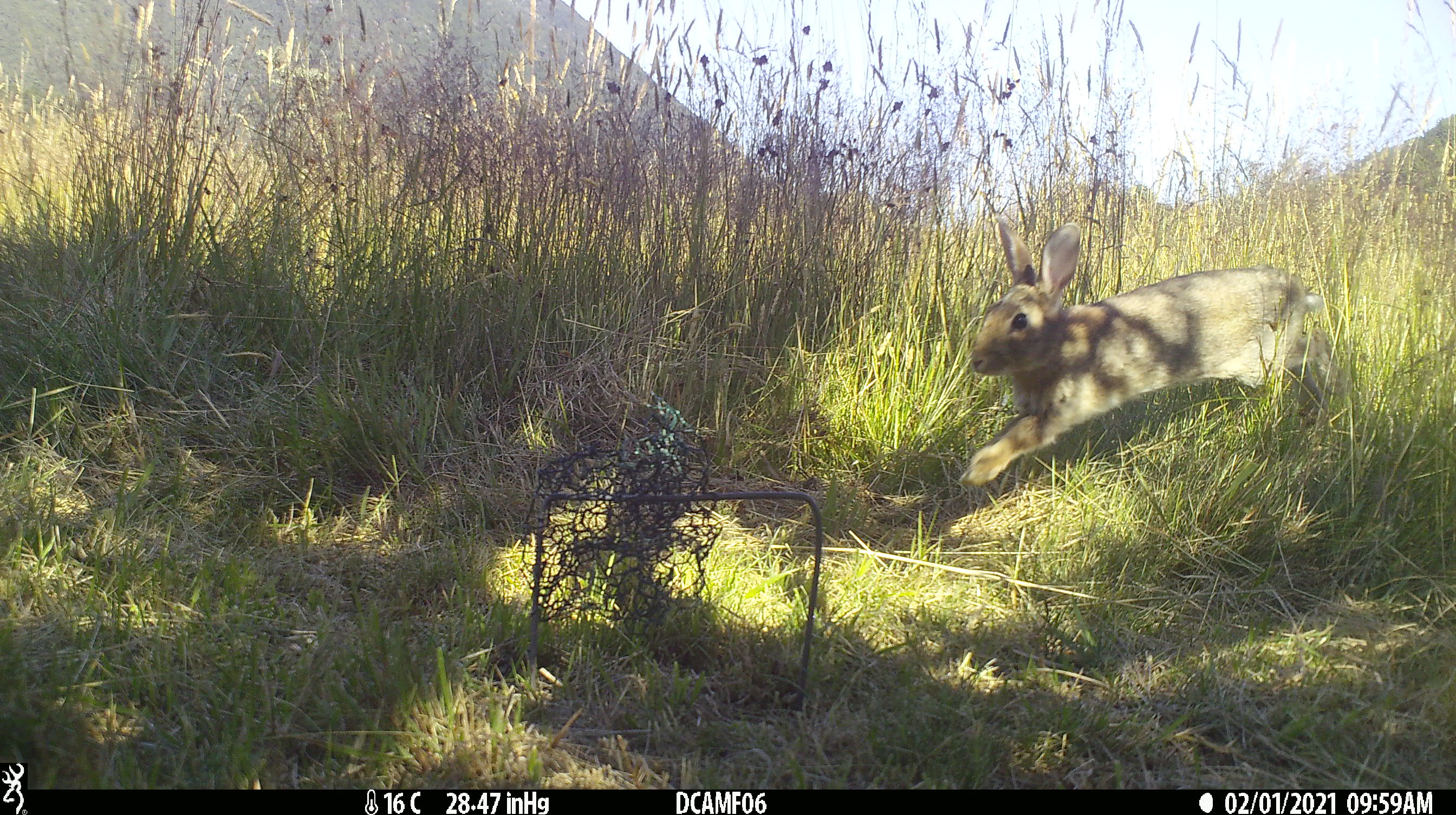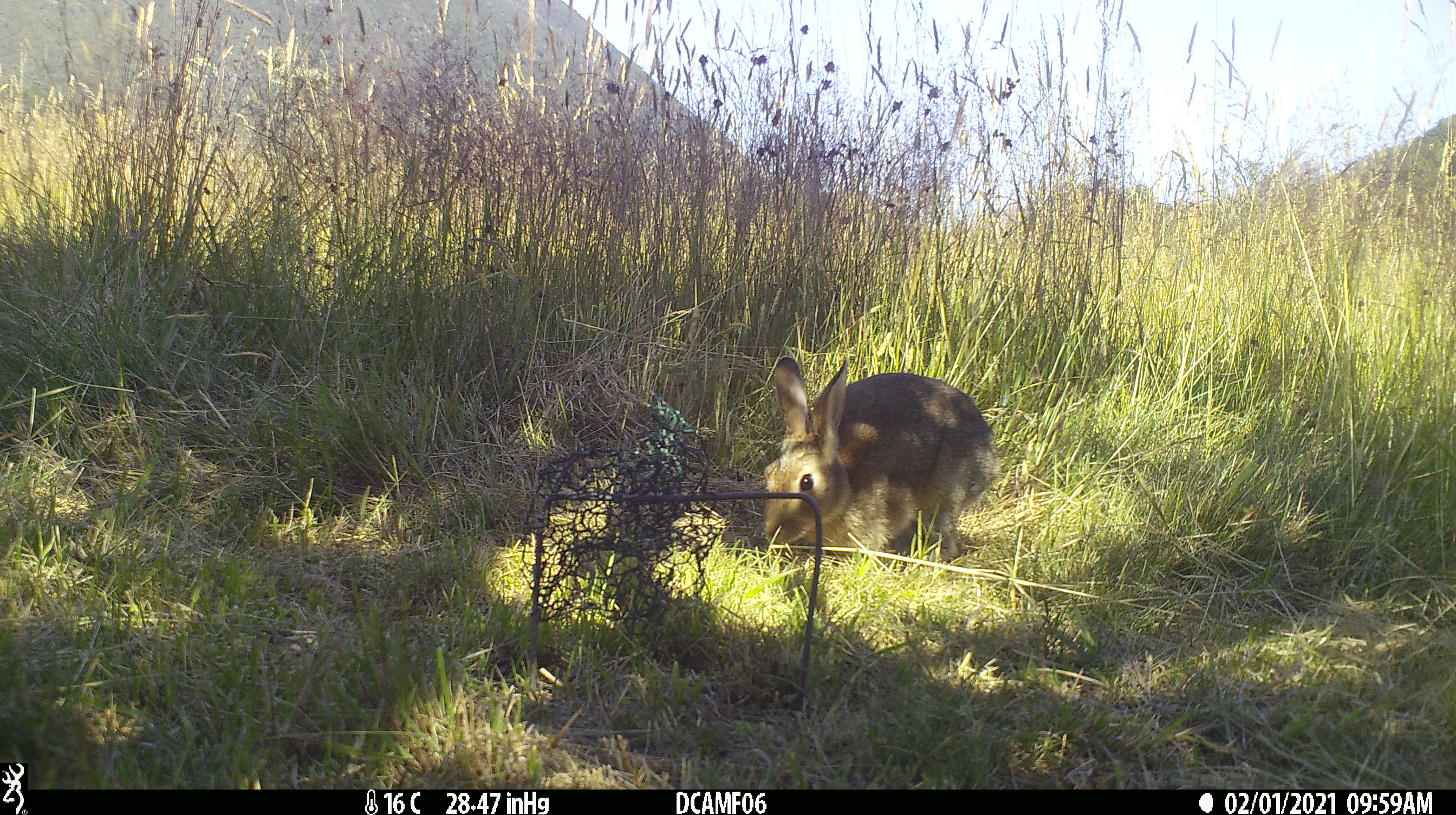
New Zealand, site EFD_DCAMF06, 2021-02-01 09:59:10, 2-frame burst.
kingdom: Animalia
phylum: Chordata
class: Mammalia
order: Lagomorpha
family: Leporidae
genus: Oryctolagus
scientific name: Oryctolagus cuniculus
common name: european rabbit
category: rabbit